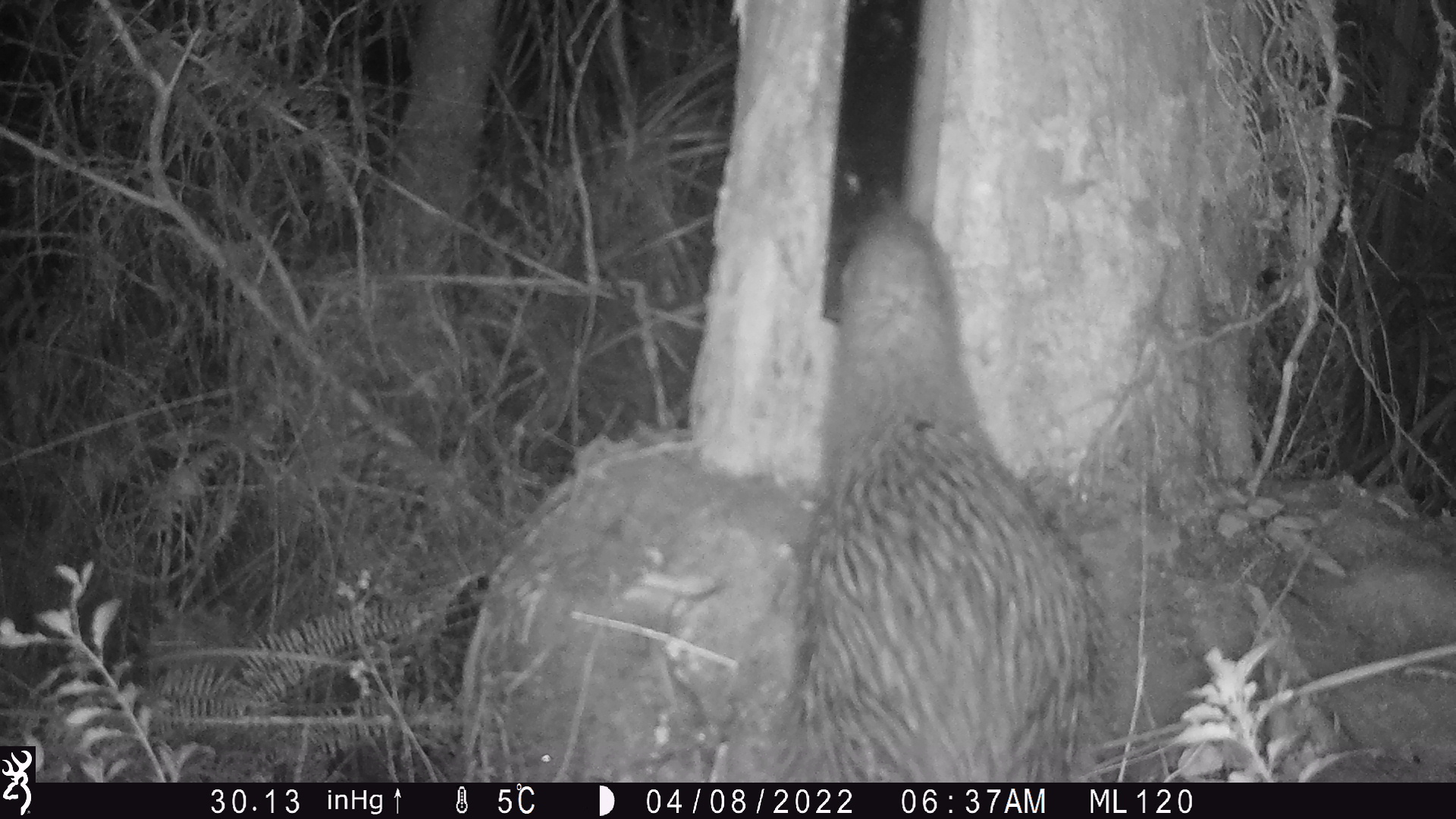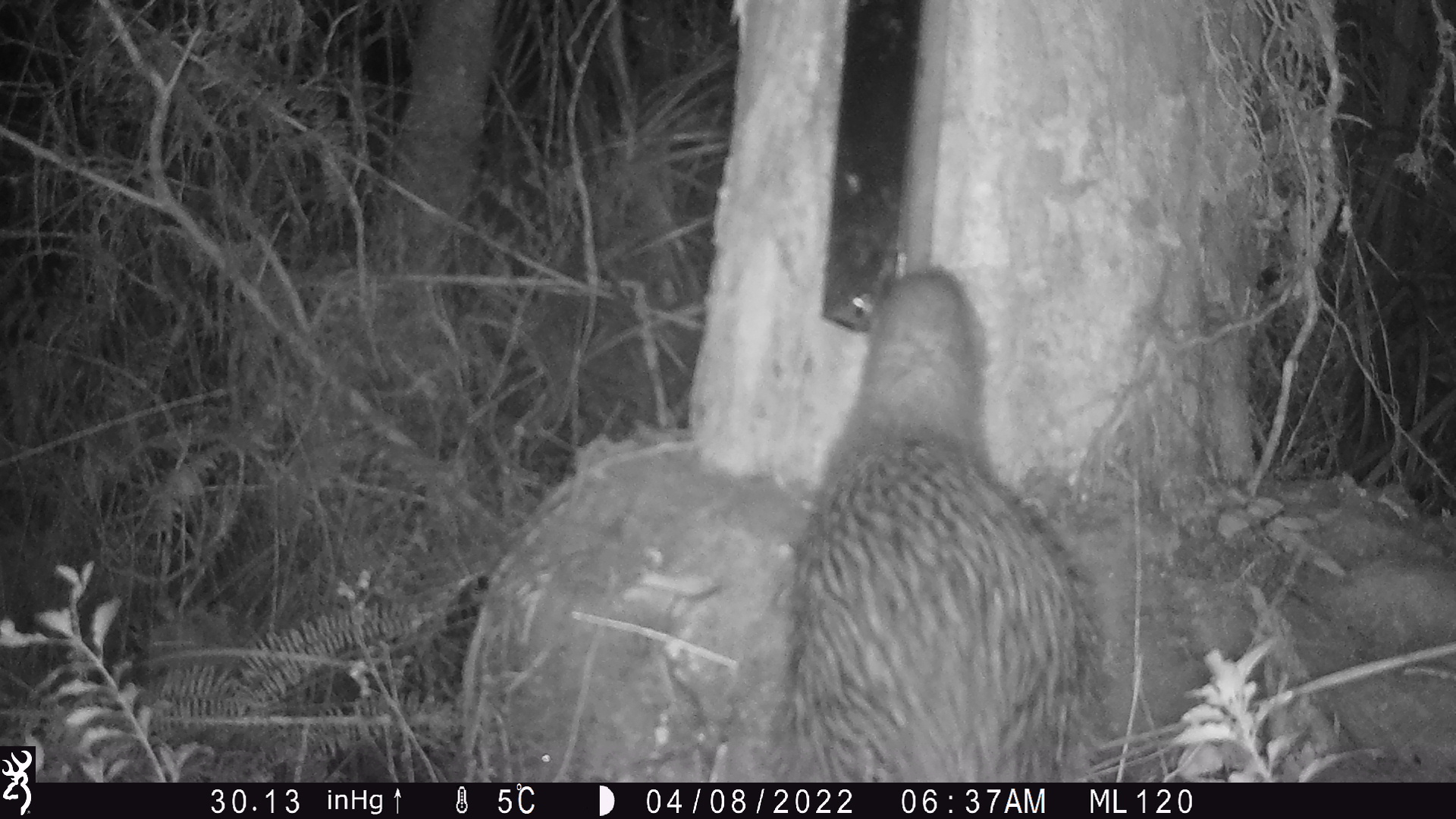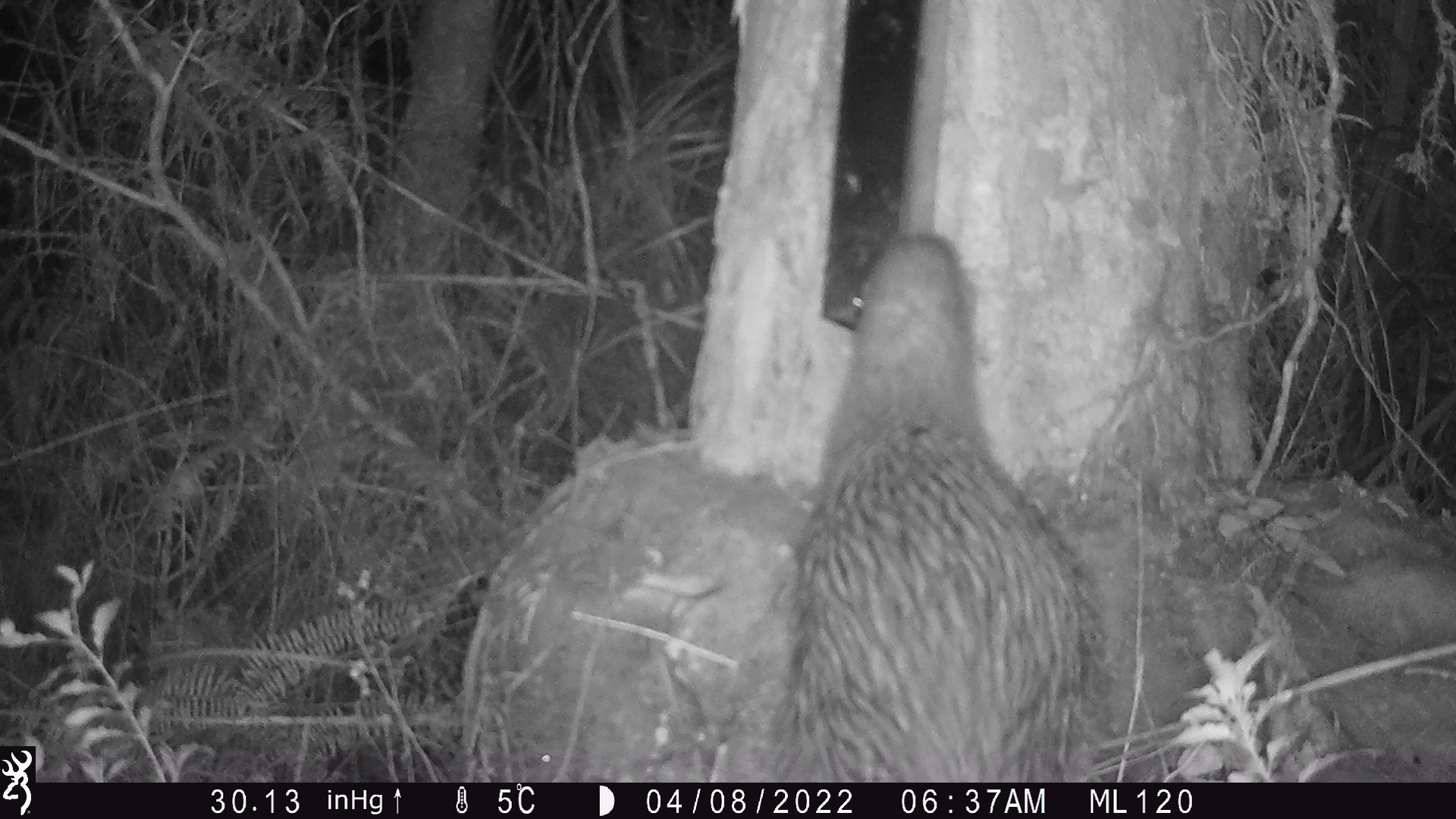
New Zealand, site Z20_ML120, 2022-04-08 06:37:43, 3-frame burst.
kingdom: Animalia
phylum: Chordata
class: Aves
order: Apterygiformes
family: Apterygidae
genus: Apteryx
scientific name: Apteryx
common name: kiwi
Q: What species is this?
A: Kiwi (Apteryx).